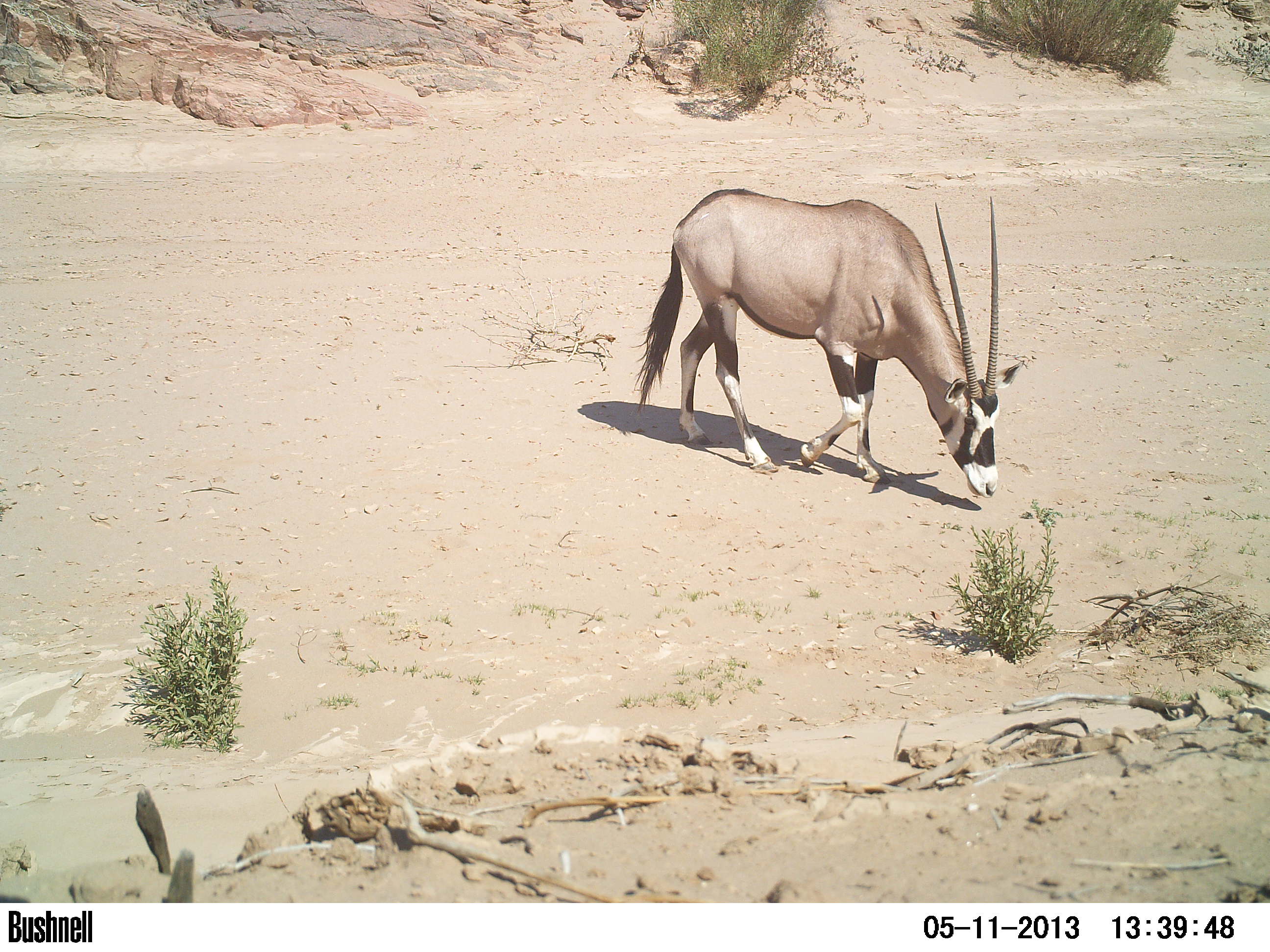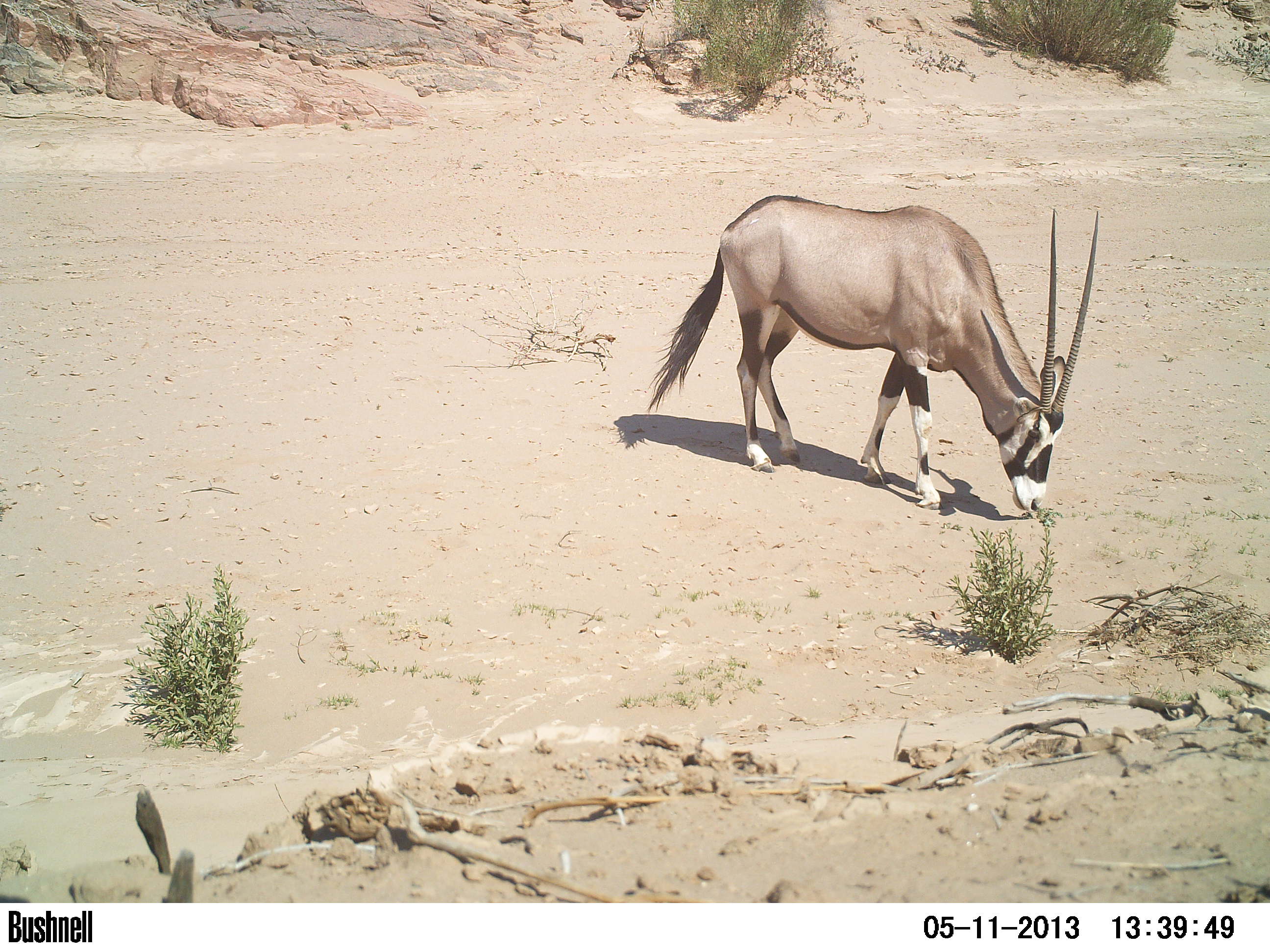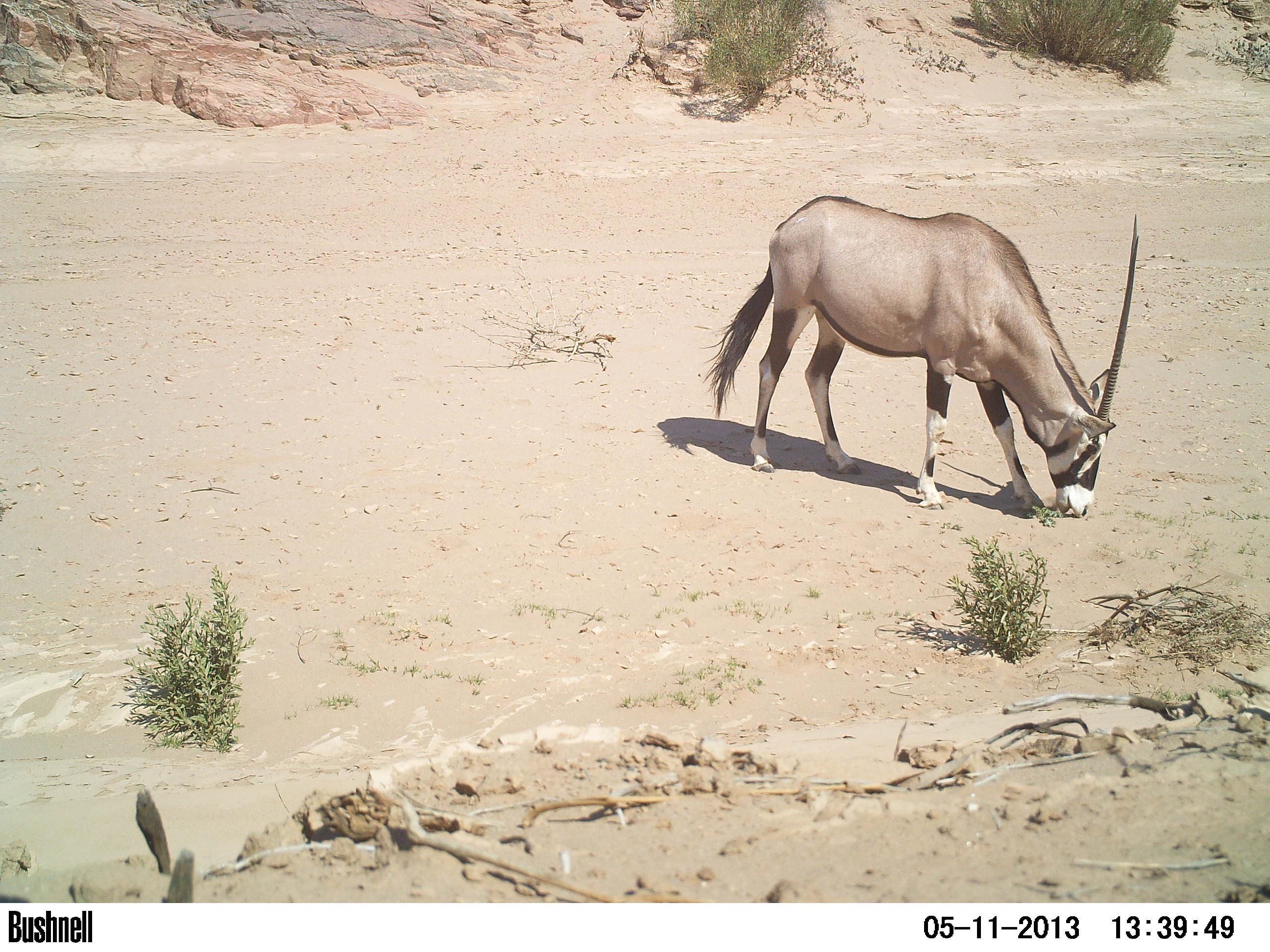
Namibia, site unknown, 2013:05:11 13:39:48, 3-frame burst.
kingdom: Animalia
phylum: Chordata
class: Mammalia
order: Artiodactyla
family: Bovidae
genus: Oryx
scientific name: Oryx gazella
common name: gemsbok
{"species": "Oryx gazella (gemsbok)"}